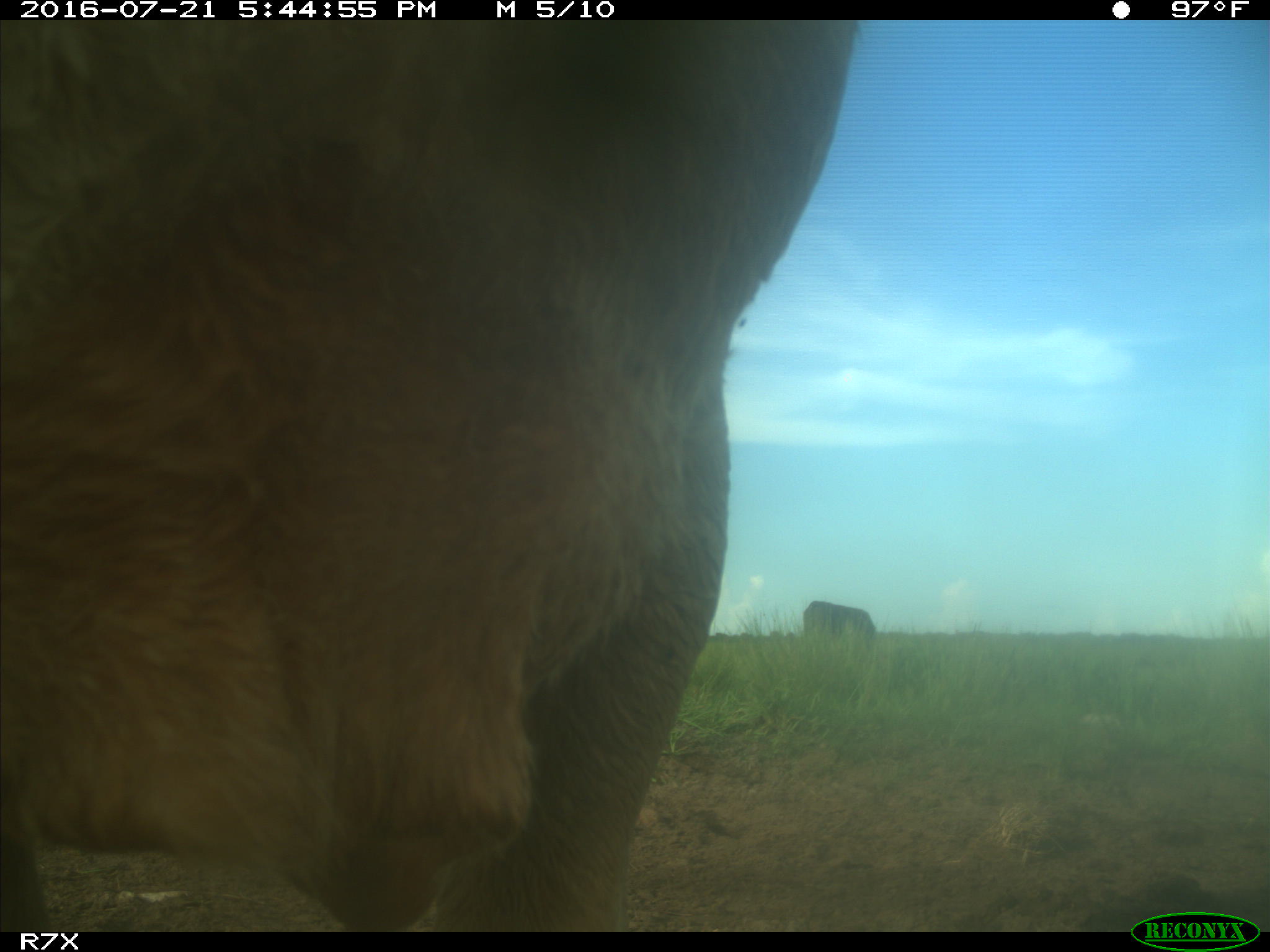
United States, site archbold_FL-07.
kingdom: Animalia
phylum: Chordata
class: Mammalia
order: Artiodactyla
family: Bovidae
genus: Bos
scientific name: Bos taurus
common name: domestic cow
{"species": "Bos taurus (domestic cow)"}